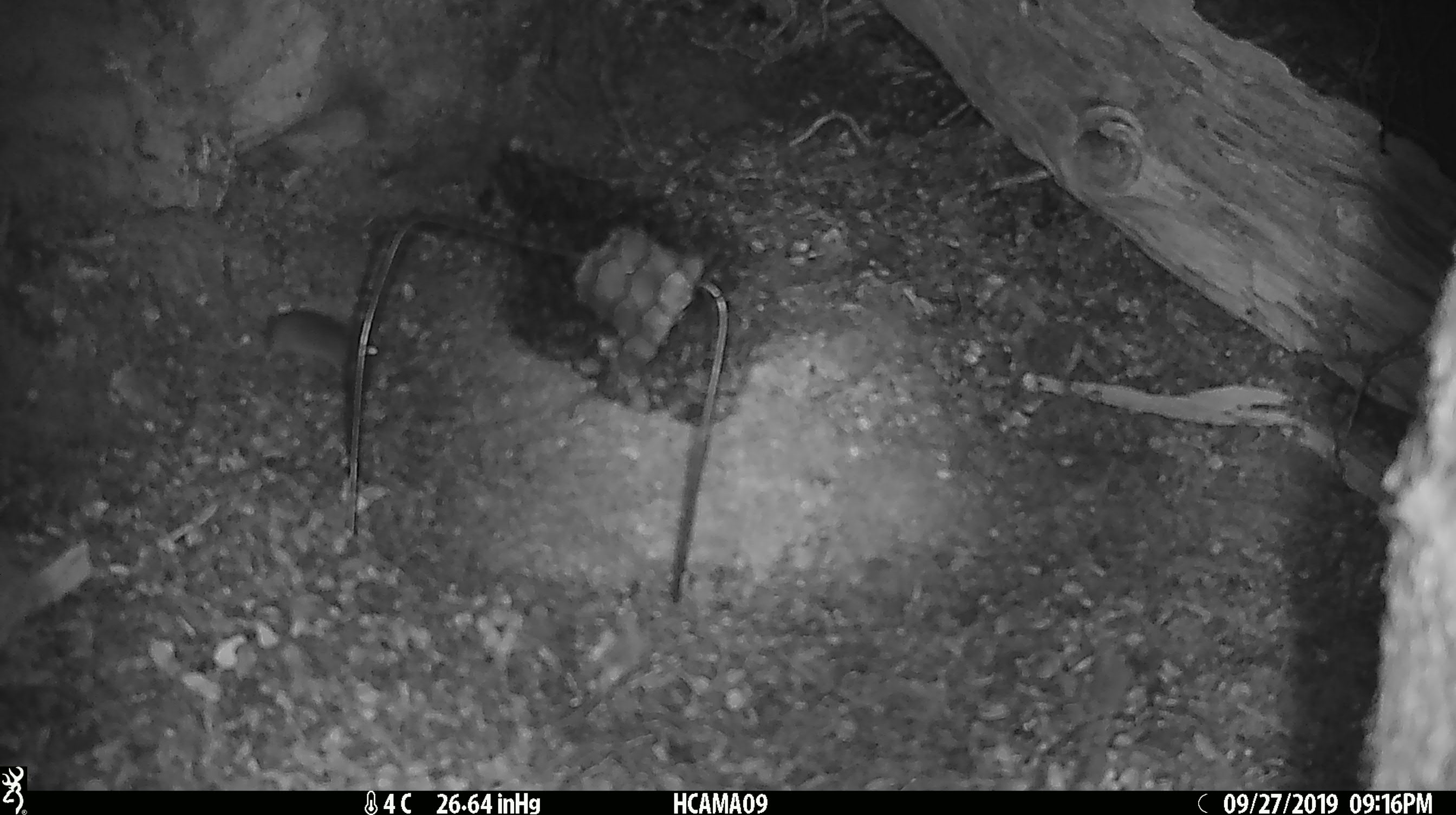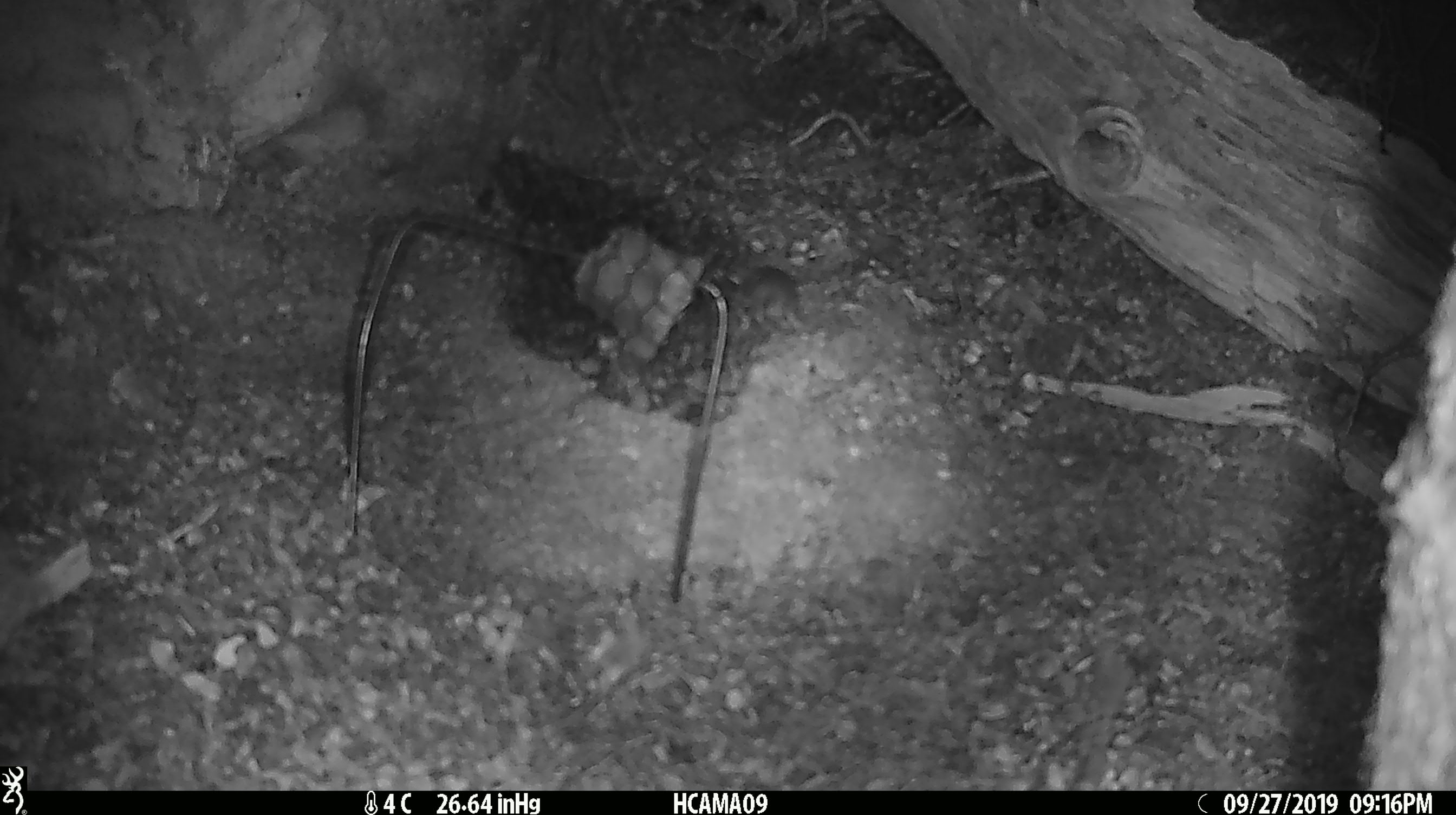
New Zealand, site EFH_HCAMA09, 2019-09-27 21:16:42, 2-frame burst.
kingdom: Animalia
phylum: Chordata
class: Mammalia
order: Rodentia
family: Muridae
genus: Mus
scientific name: Mus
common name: mouse